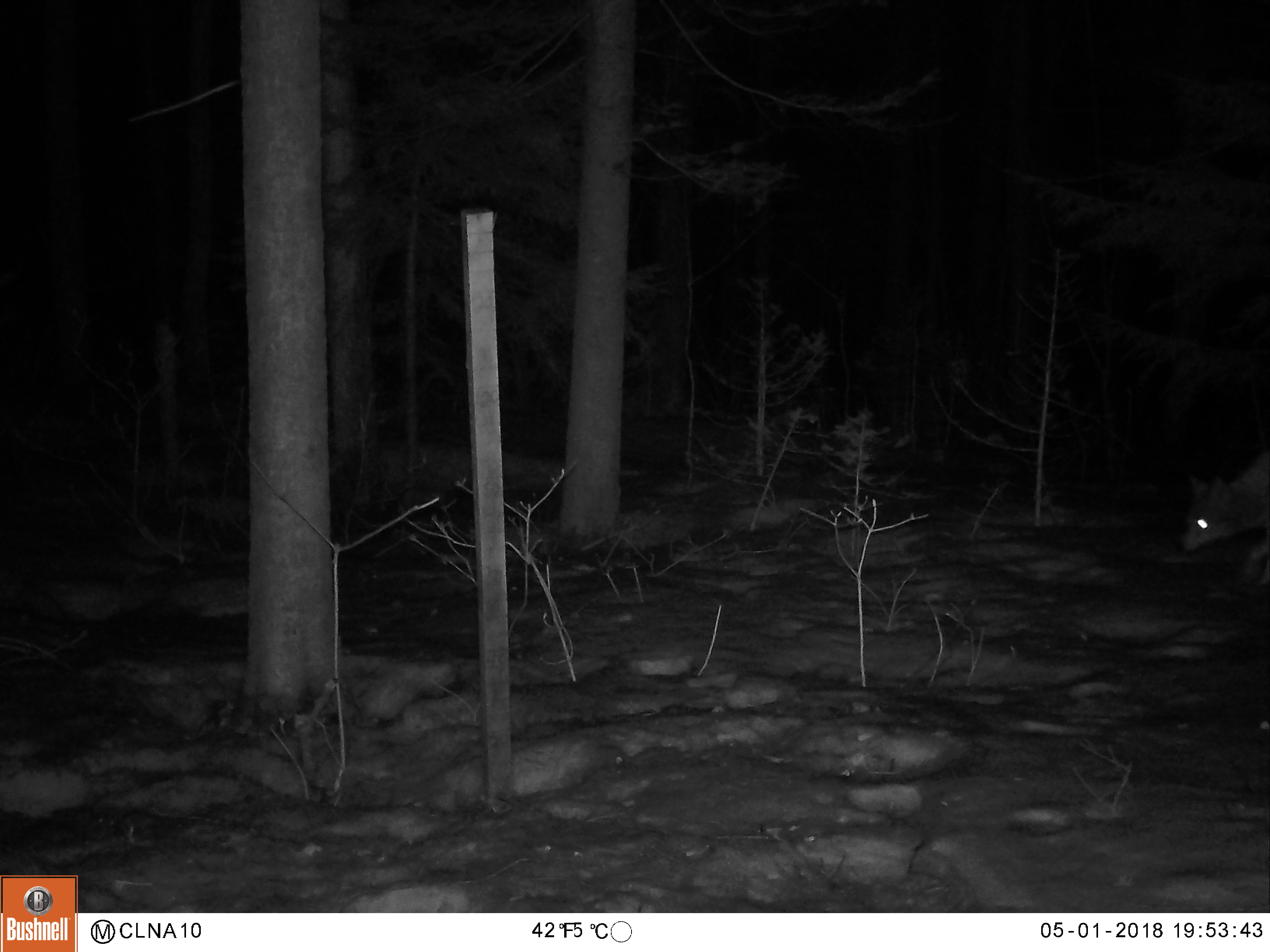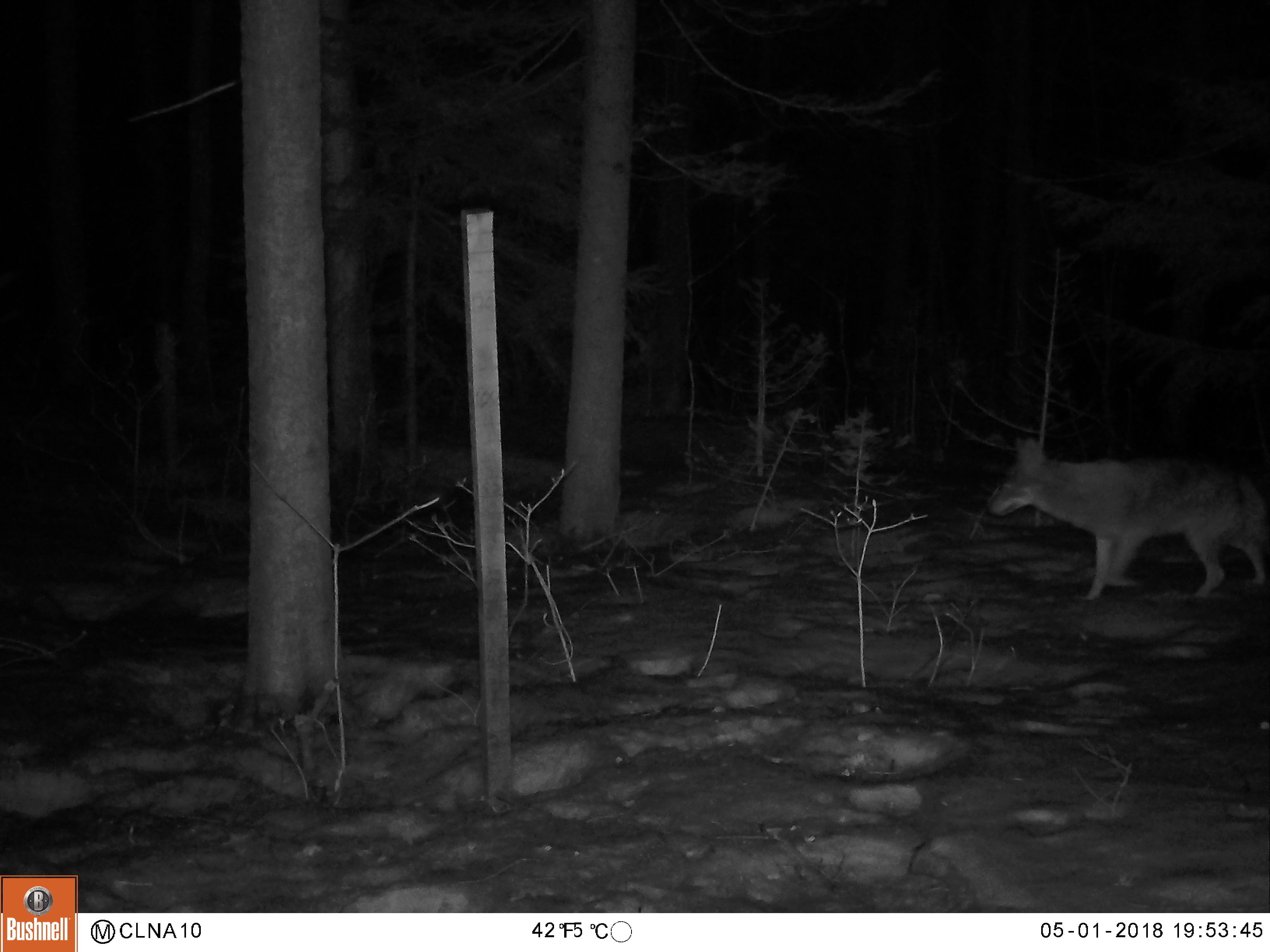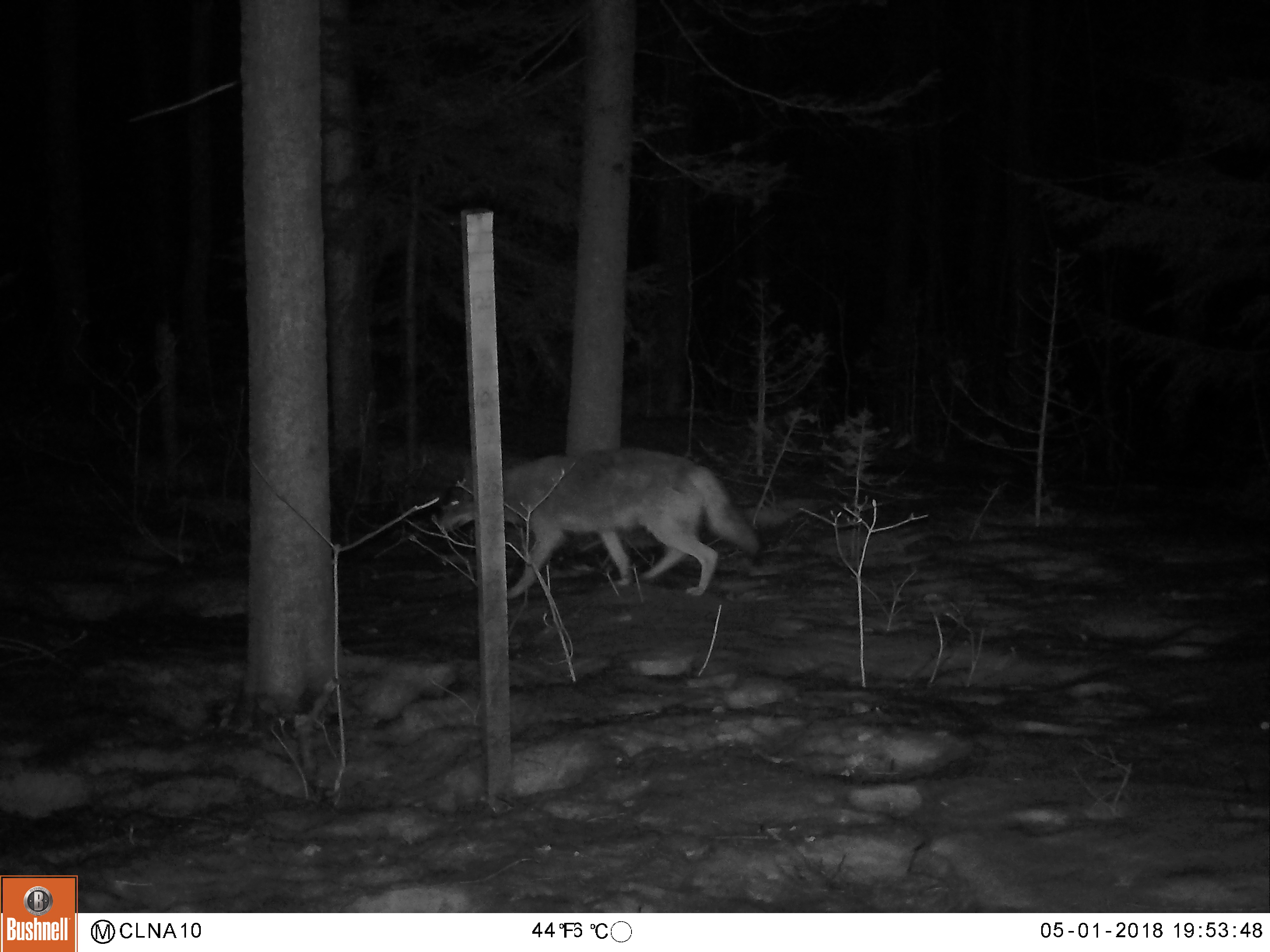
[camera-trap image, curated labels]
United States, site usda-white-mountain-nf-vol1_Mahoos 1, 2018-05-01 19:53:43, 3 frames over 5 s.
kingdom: Animalia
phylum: Chordata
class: Mammalia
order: Carnivora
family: Canidae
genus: Canis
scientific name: Canis latrans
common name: coyote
Coyote (Canis latrans).